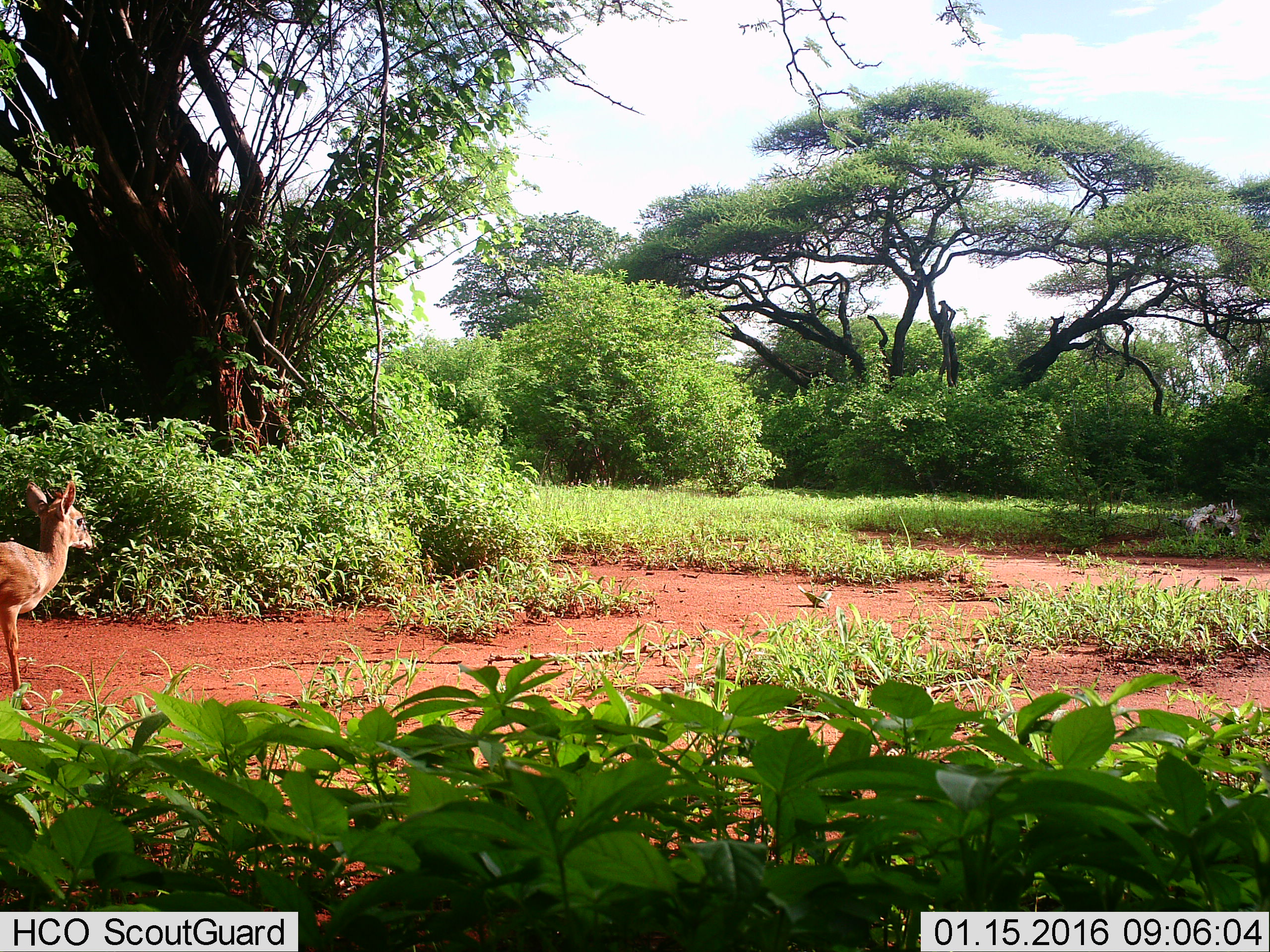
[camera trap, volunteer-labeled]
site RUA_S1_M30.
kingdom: Animalia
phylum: Chordata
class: Mammalia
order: Artiodactyla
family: Bovidae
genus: Madoqua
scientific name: Madoqua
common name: dik-dik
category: dikdik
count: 1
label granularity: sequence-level